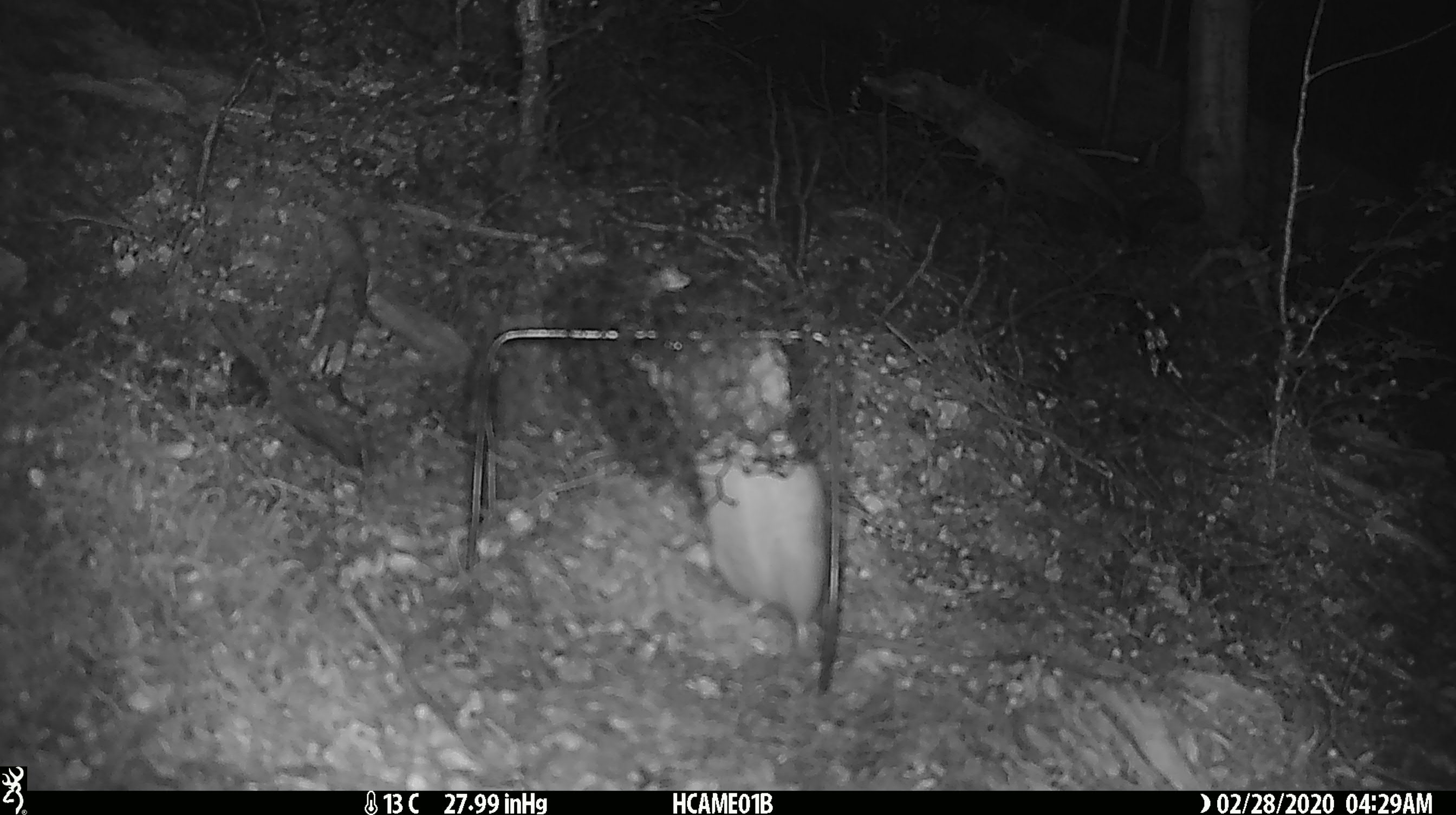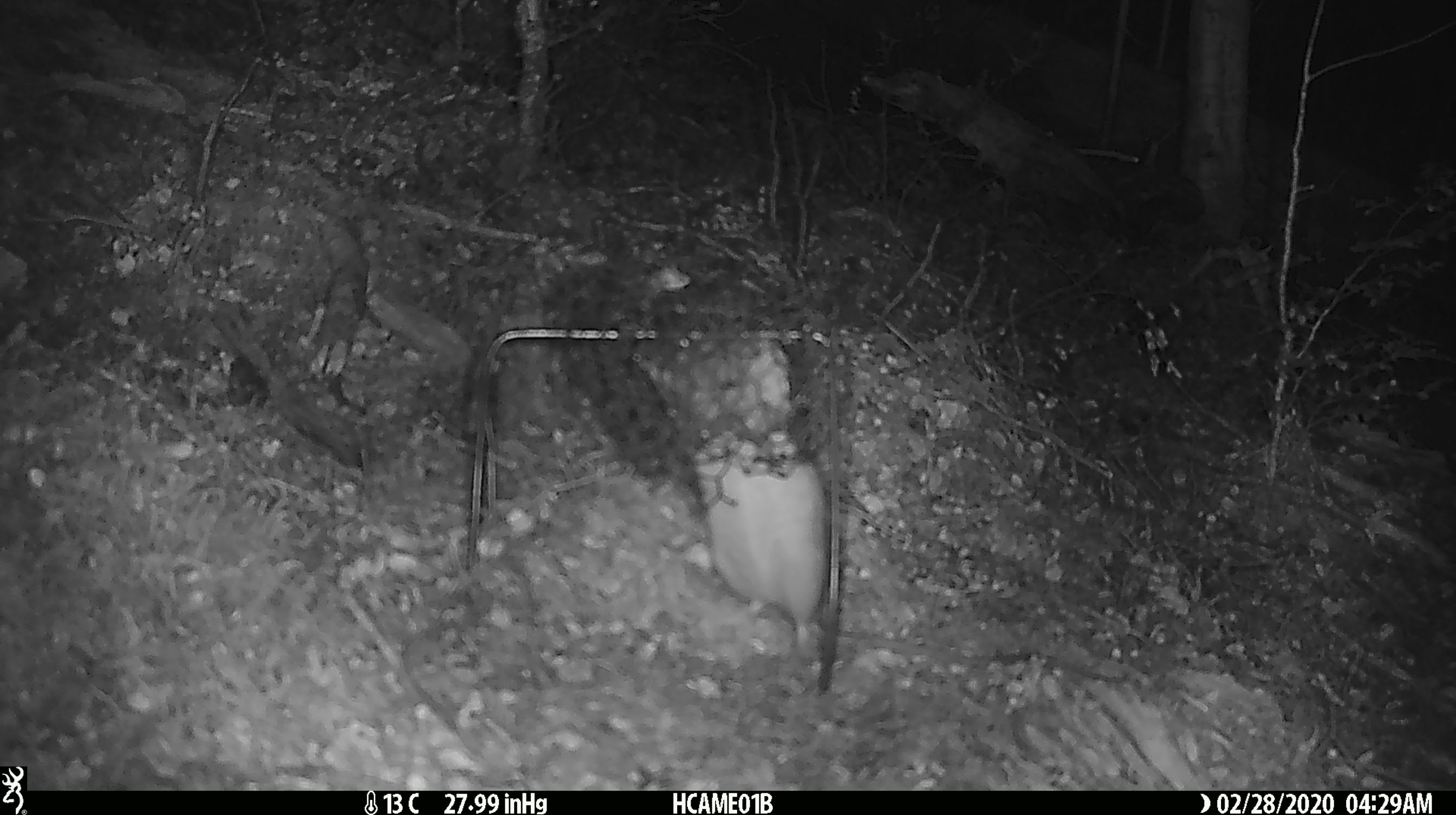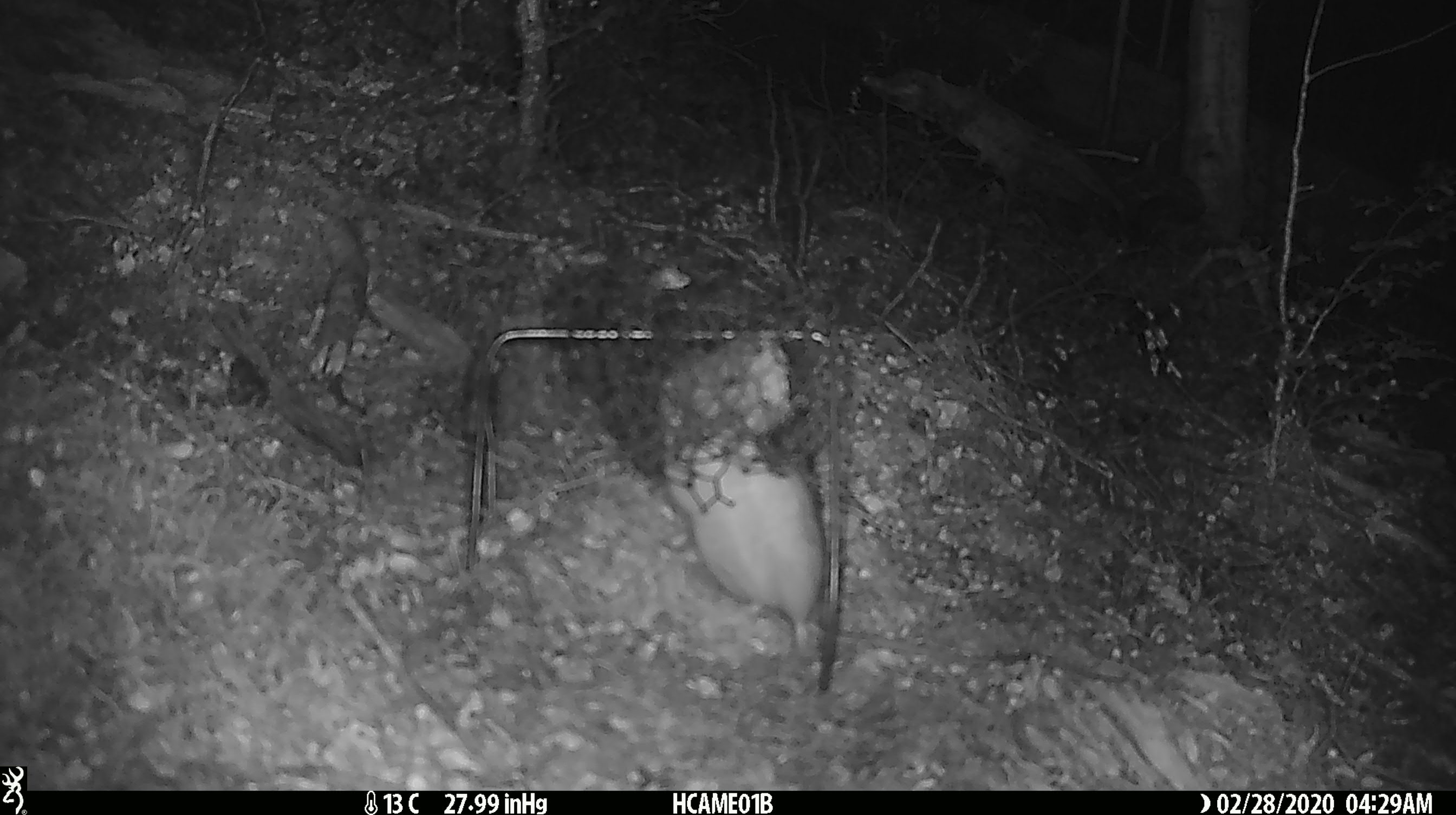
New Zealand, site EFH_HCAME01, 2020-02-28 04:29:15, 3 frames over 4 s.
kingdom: Animalia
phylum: Chordata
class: Mammalia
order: Rodentia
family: Muridae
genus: Rattus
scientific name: Rattus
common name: rat